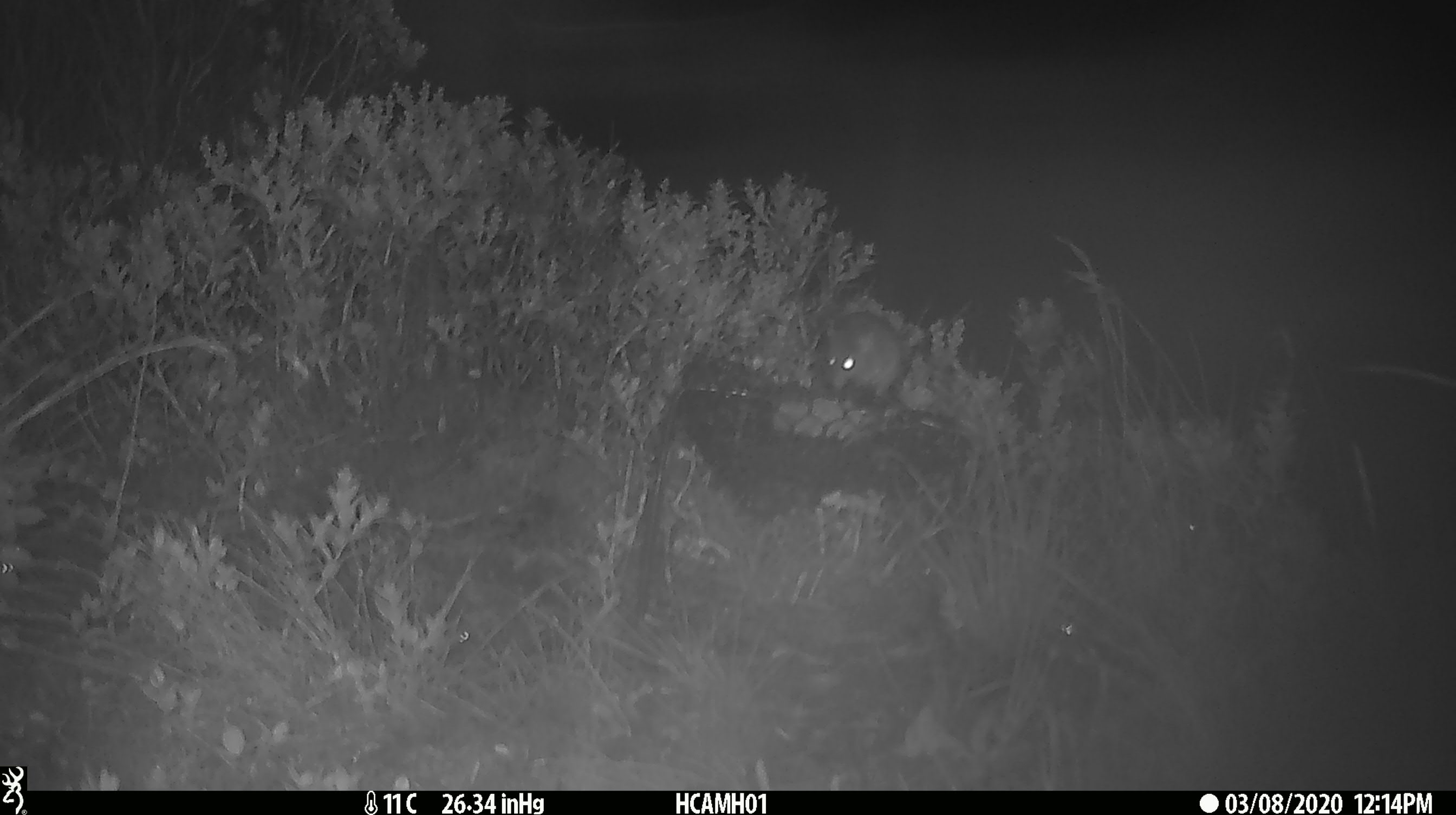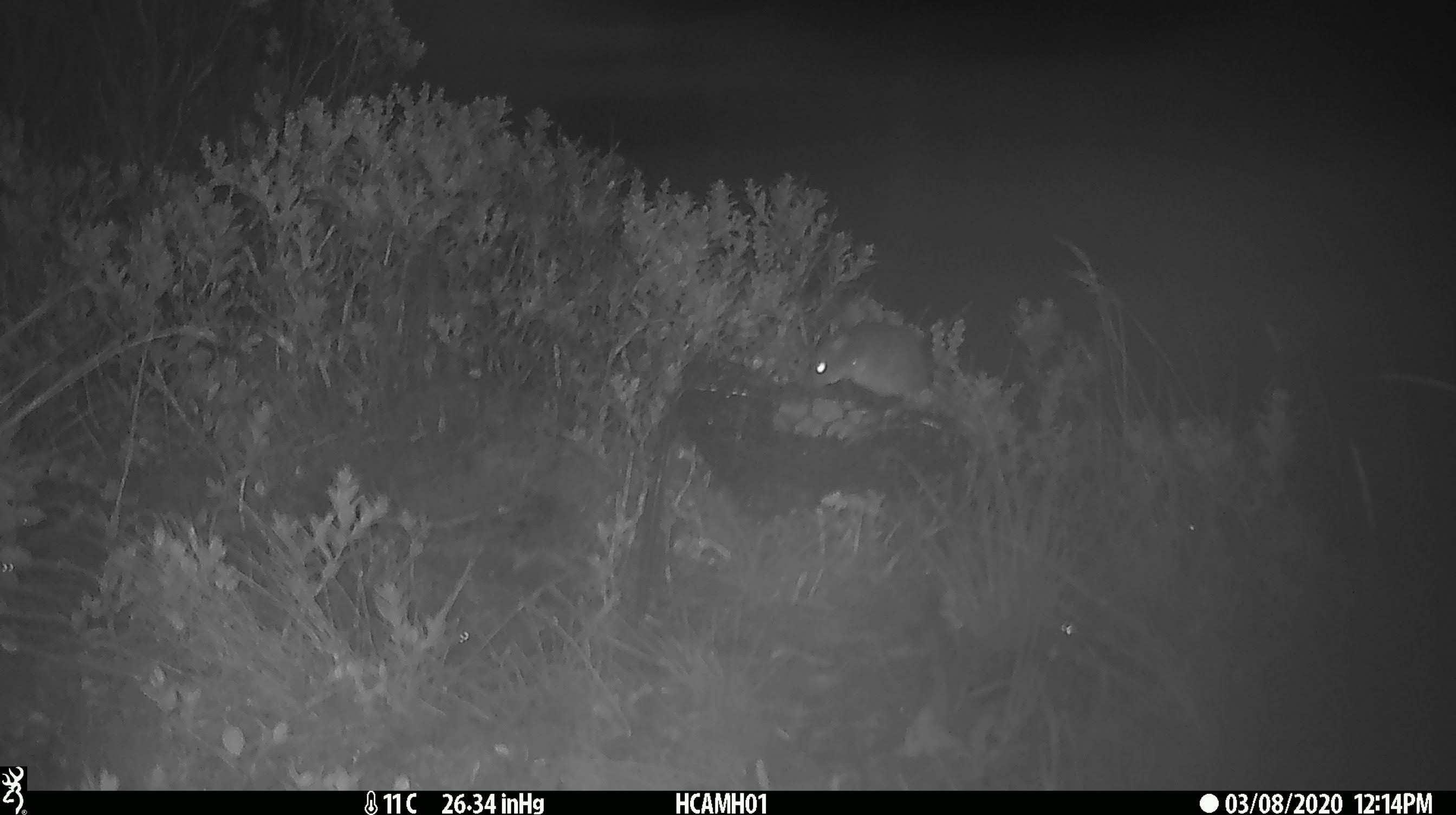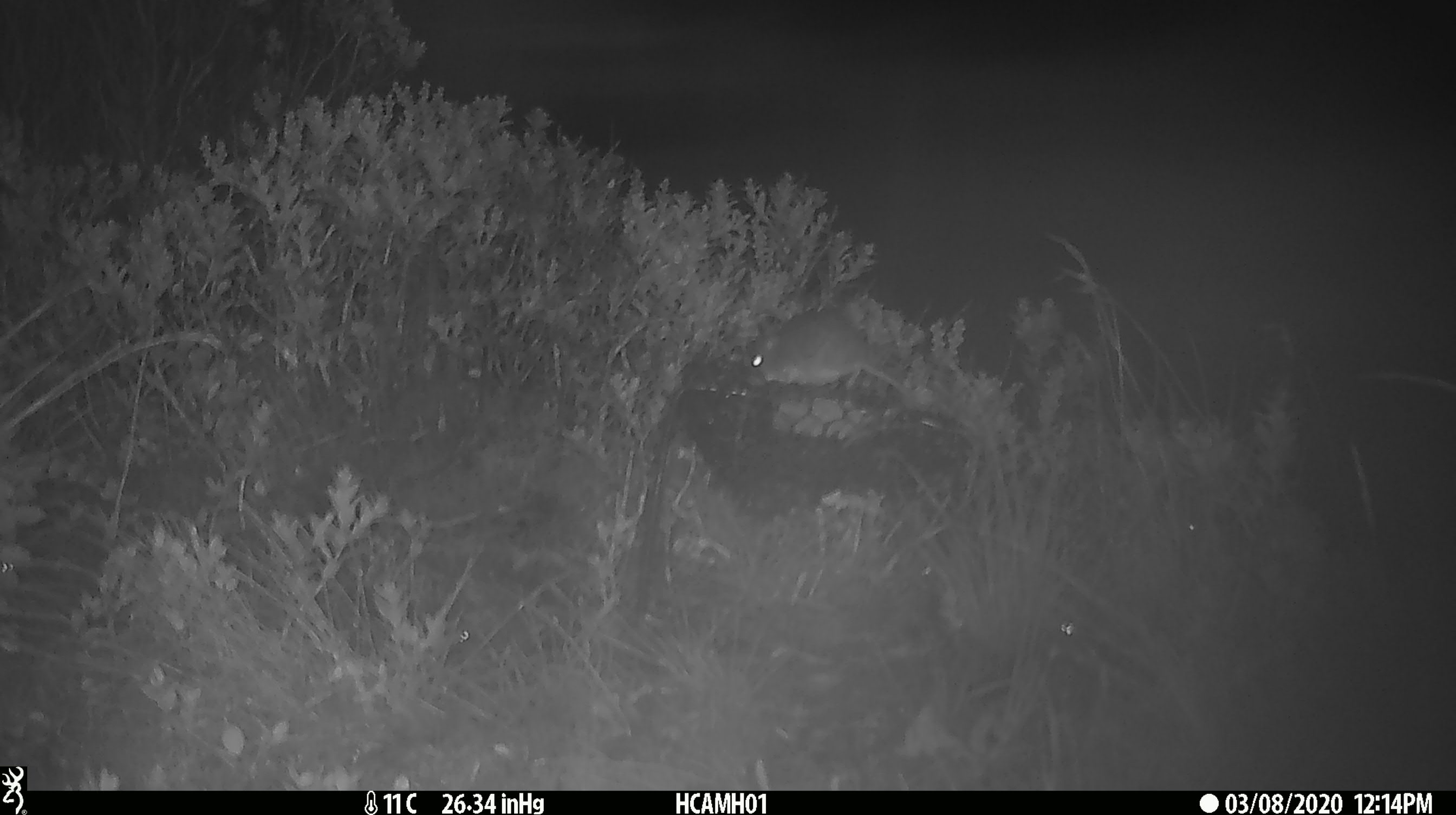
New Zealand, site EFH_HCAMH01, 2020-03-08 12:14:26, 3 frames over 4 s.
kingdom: Animalia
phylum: Chordata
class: Mammalia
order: Rodentia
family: Muridae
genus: Mus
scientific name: Mus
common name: mouse